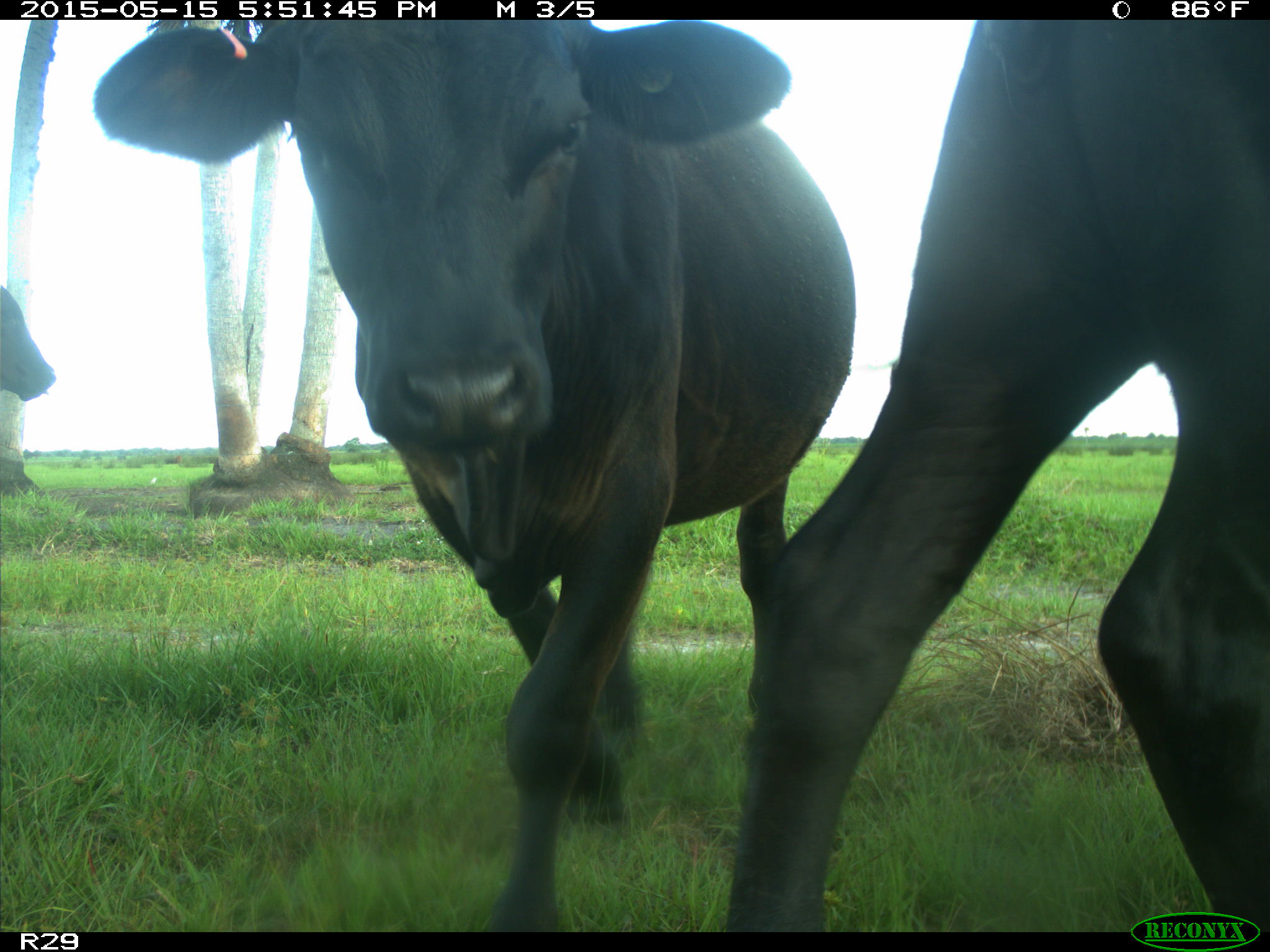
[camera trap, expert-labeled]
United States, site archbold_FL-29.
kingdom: Animalia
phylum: Chordata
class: Mammalia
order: Artiodactyla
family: Bovidae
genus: Bos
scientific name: Bos taurus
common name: domestic cow